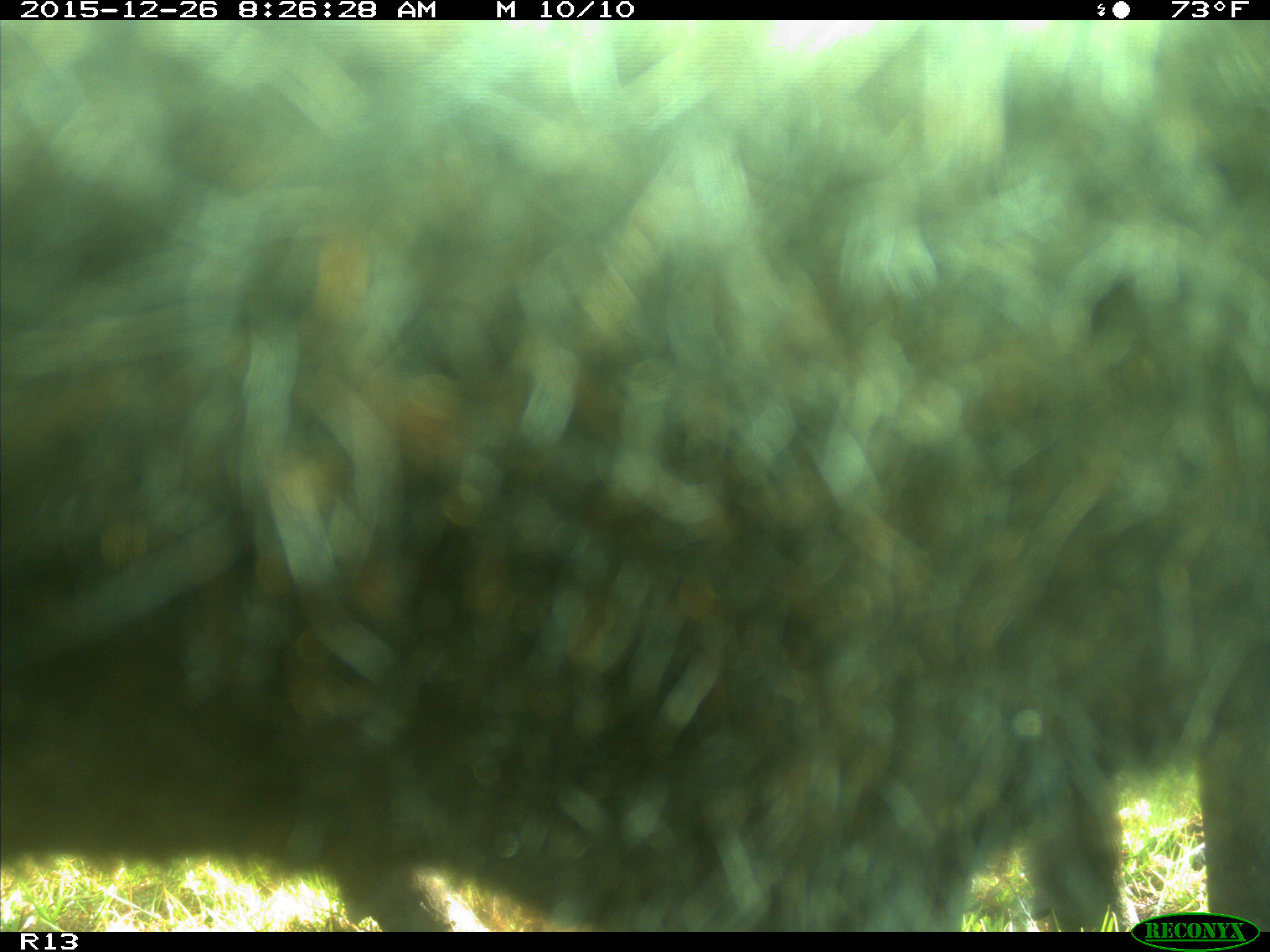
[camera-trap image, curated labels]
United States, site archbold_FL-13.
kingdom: Animalia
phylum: Chordata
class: Mammalia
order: Artiodactyla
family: Bovidae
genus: Bos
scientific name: Bos taurus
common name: domestic cow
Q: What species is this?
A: Bos taurus (domestic cow).